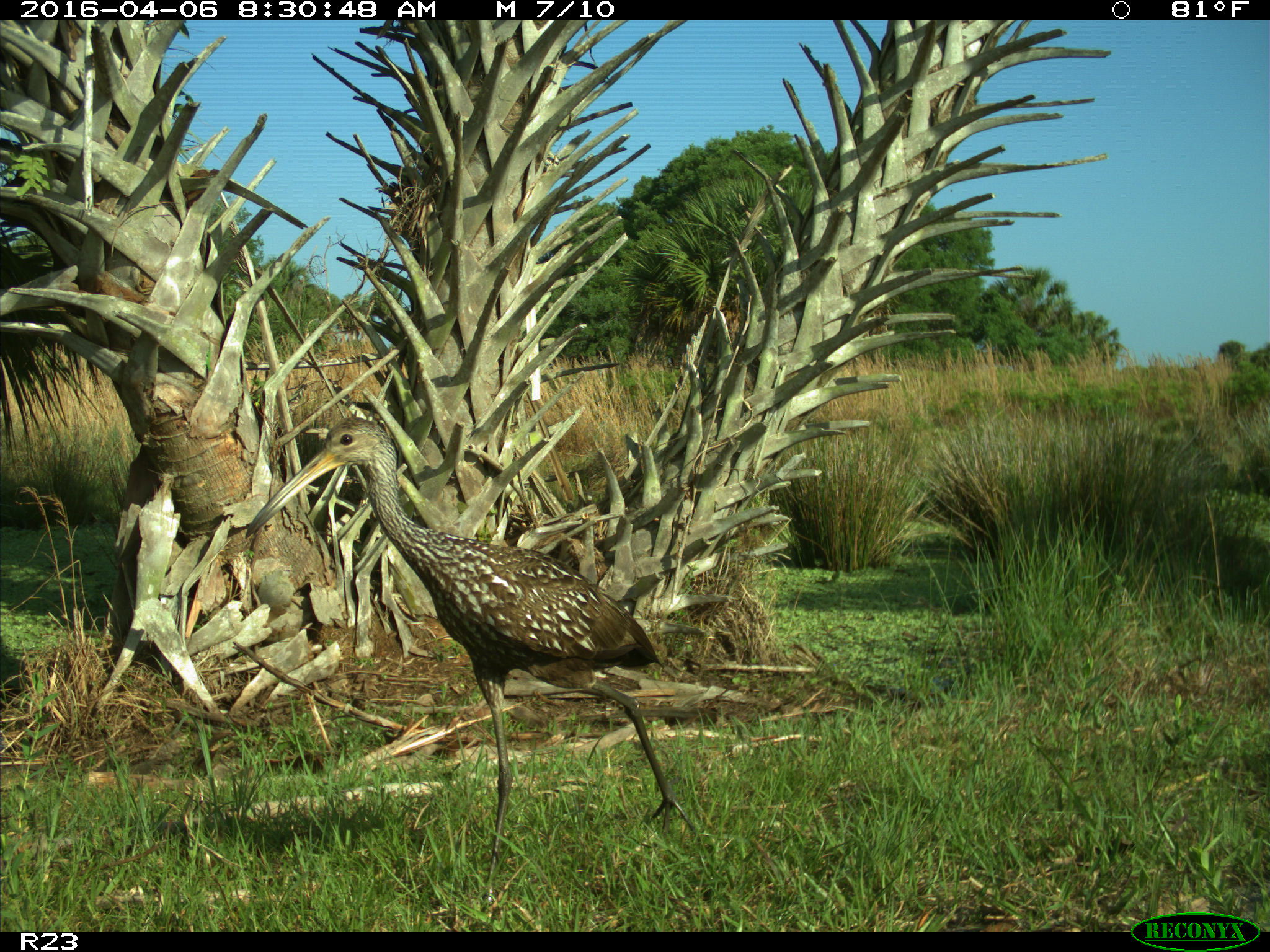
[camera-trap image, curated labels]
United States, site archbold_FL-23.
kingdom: Animalia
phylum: Chordata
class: Aves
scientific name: Aves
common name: birds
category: unidentified bird